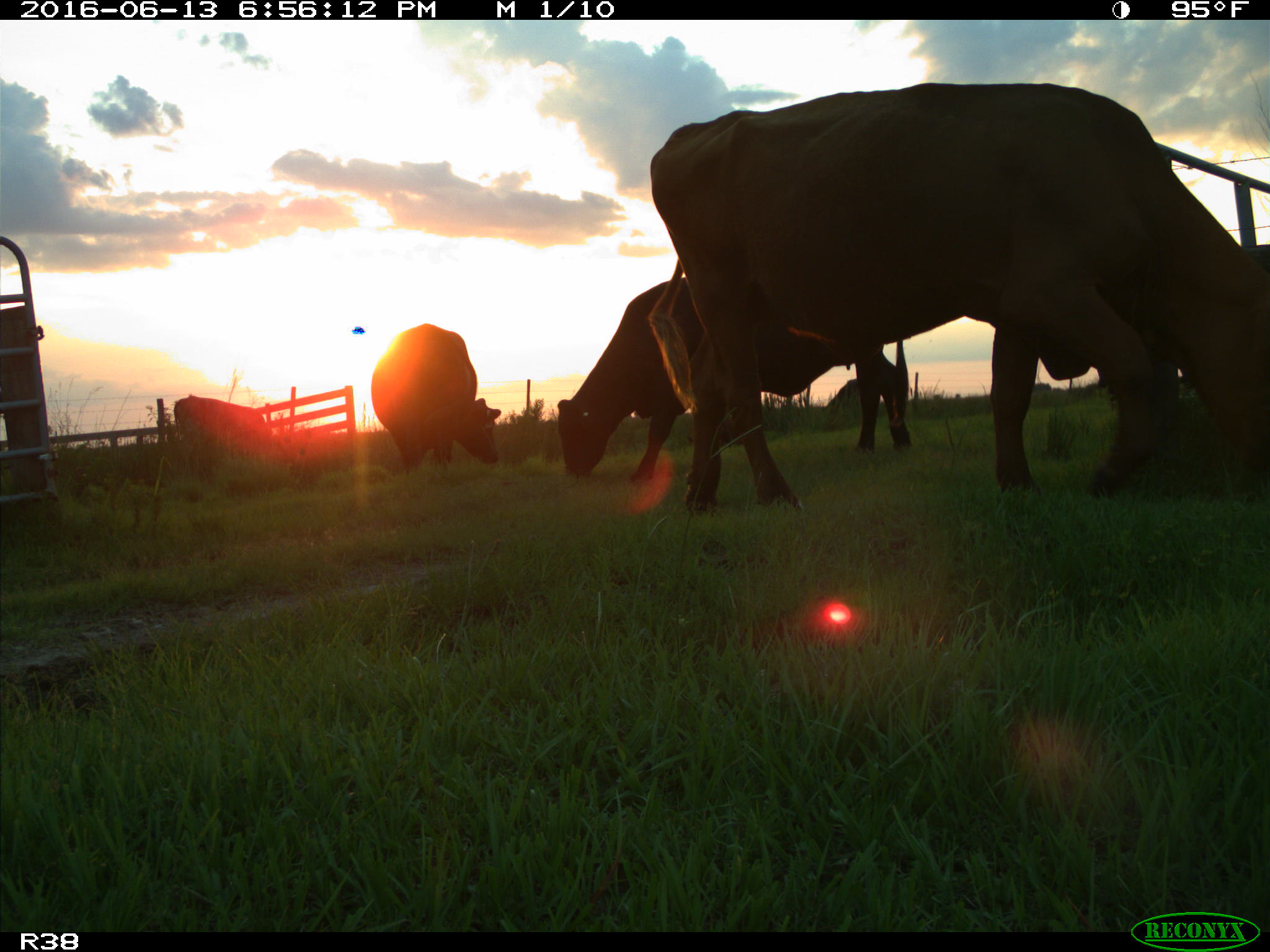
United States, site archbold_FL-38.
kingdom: Animalia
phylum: Chordata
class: Mammalia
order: Artiodactyla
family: Bovidae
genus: Bos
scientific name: Bos taurus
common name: domestic cow